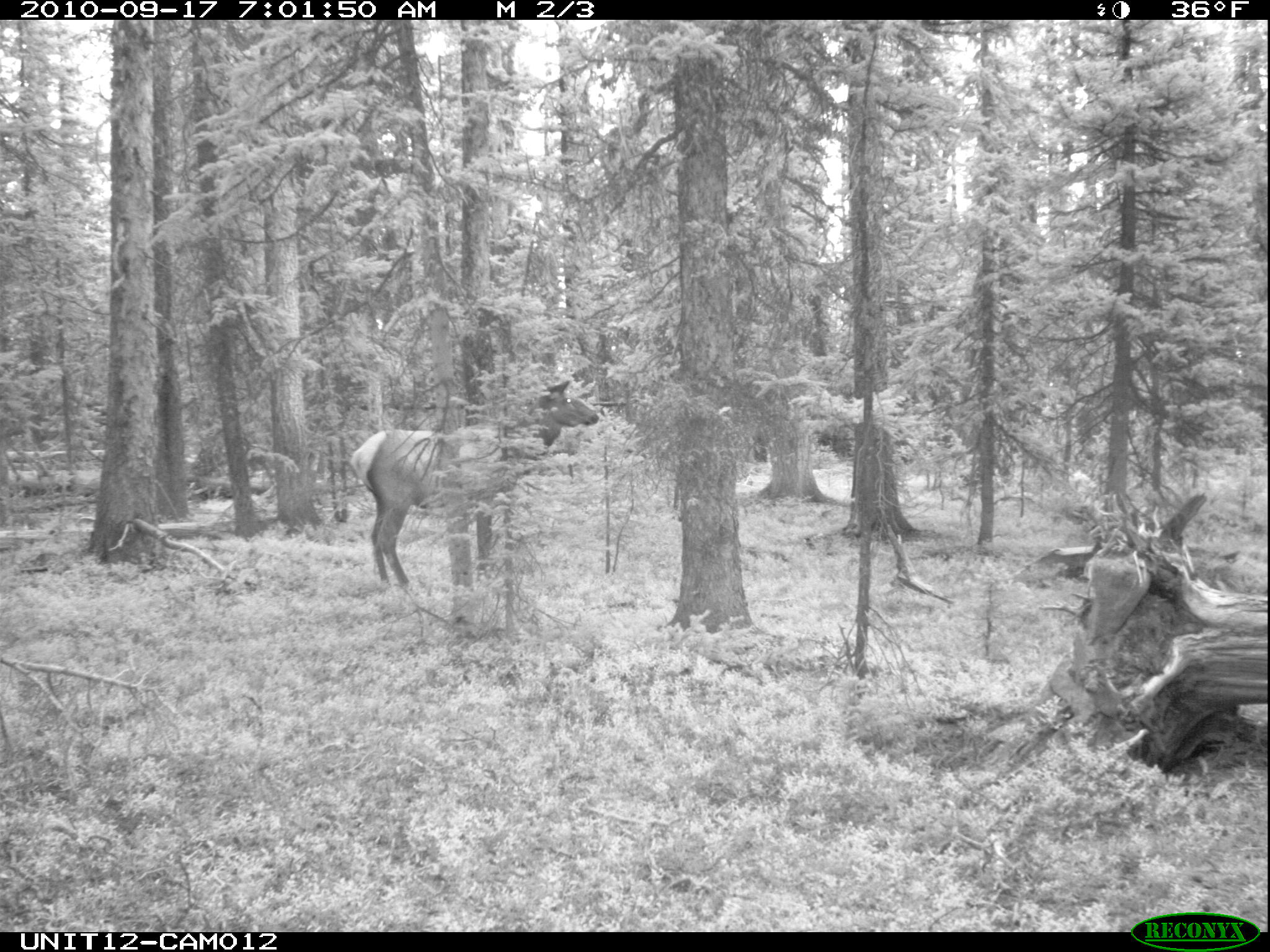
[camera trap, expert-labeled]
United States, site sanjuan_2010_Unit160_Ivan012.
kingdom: Animalia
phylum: Chordata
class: Mammalia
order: Artiodactyla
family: Cervidae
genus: Cervus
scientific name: Cervus elaphus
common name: red deer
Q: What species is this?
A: Cervus elaphus (red deer).